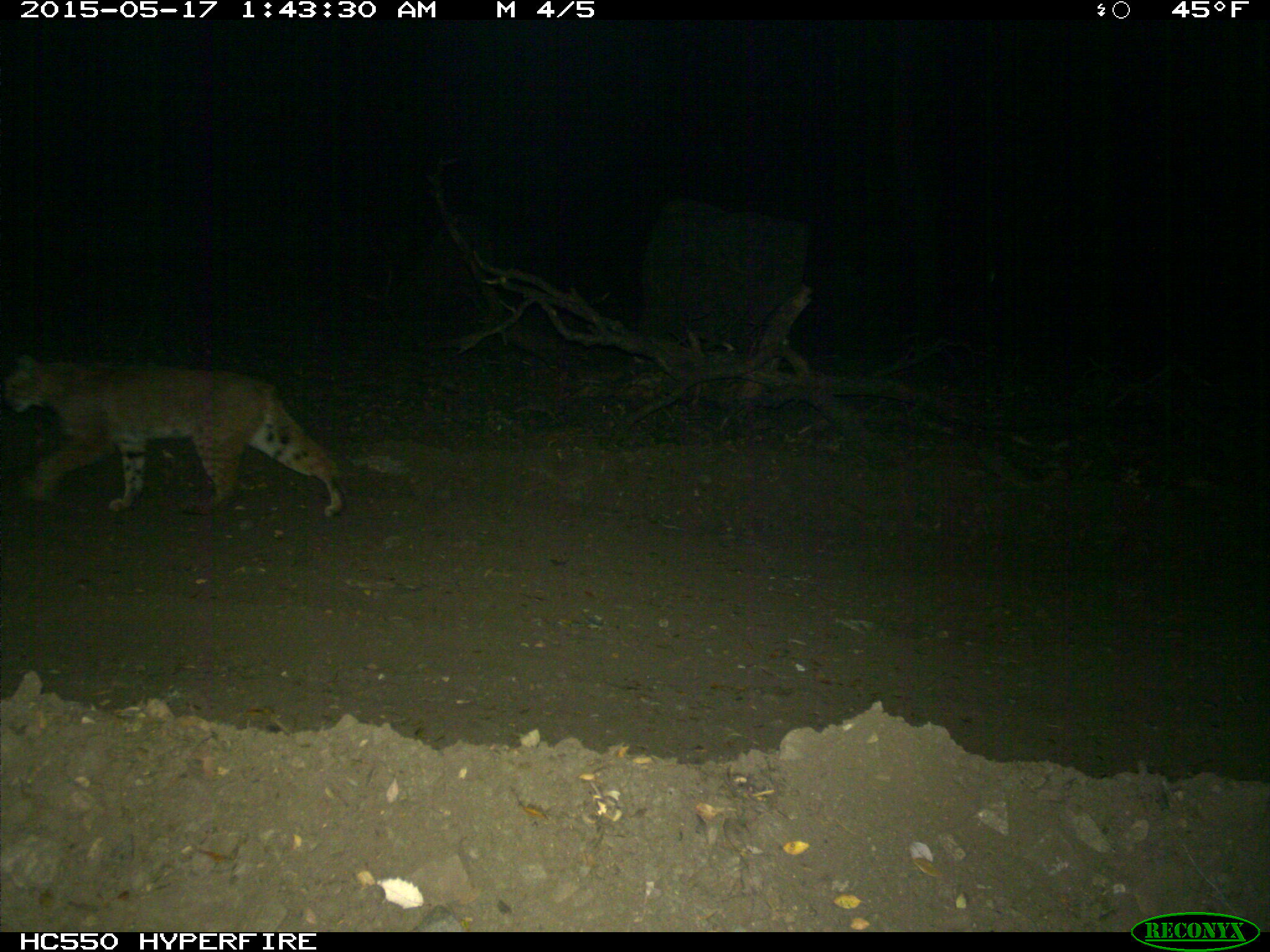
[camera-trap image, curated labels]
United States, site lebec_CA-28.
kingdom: Animalia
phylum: Chordata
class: Mammalia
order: Carnivora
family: Felidae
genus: Lynx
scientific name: Lynx rufus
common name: bobcat